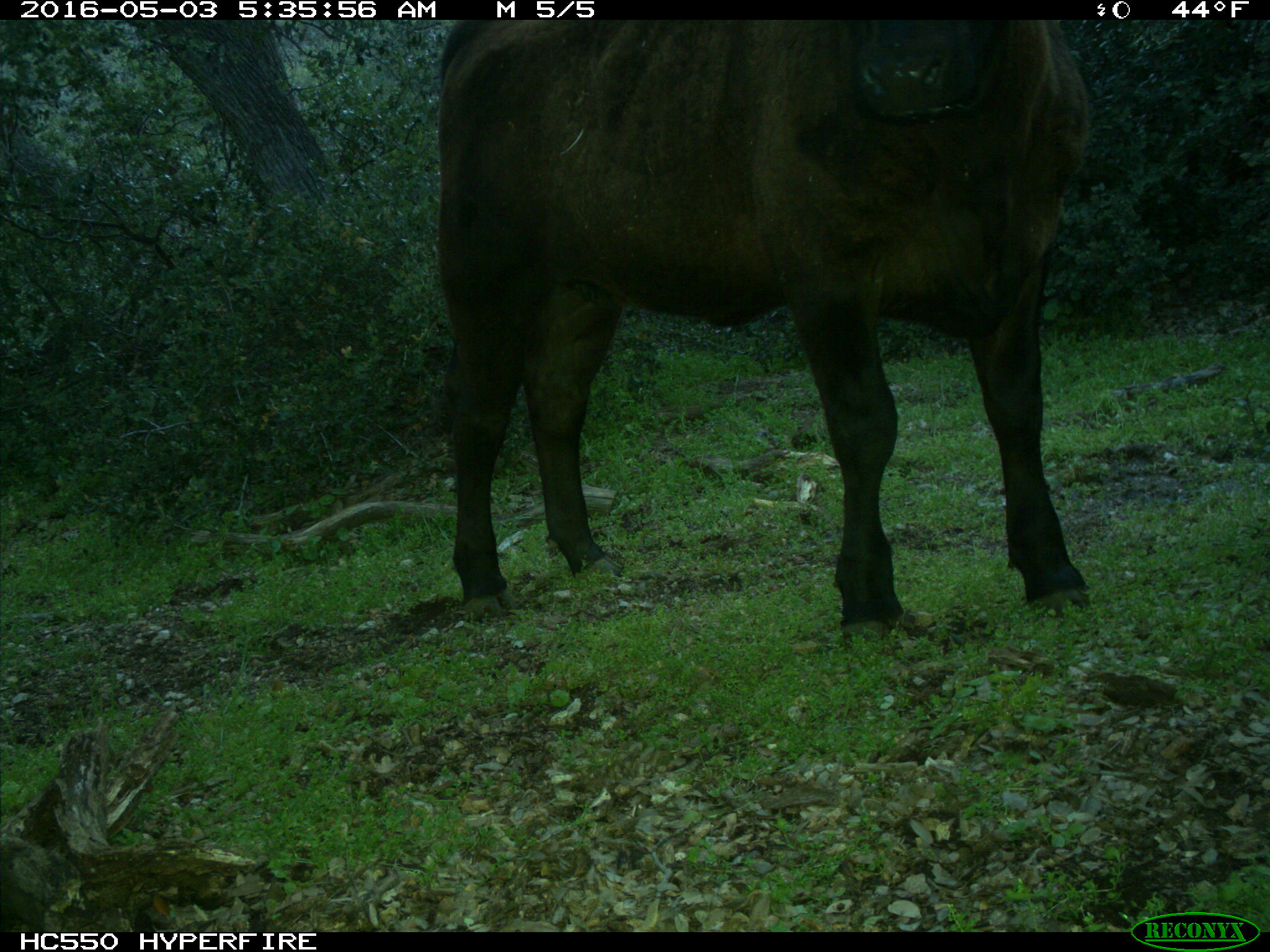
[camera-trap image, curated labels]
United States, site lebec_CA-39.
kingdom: Animalia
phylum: Chordata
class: Mammalia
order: Artiodactyla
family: Bovidae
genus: Bos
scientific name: Bos taurus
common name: domestic cow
Bos taurus (domestic cow).